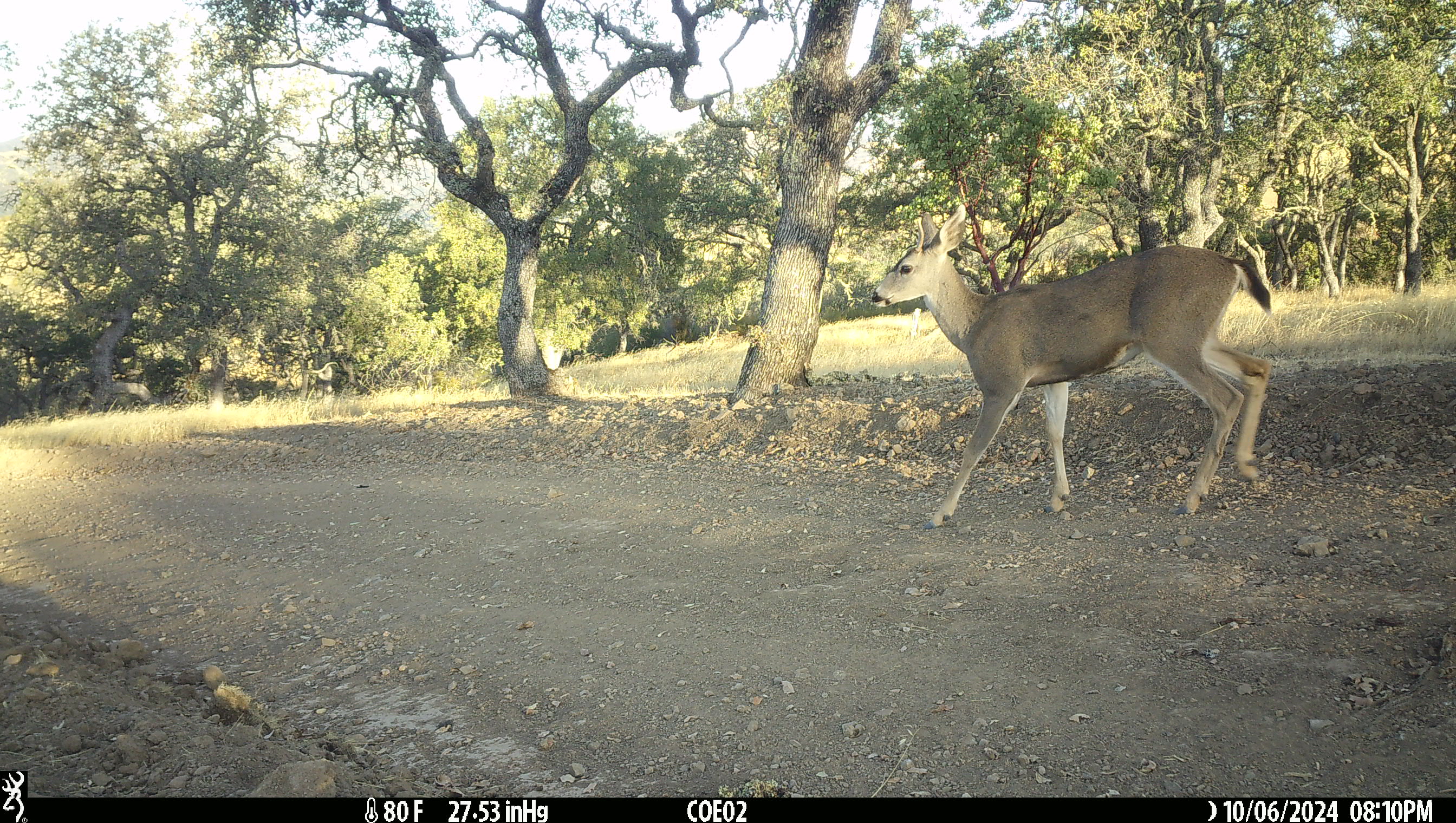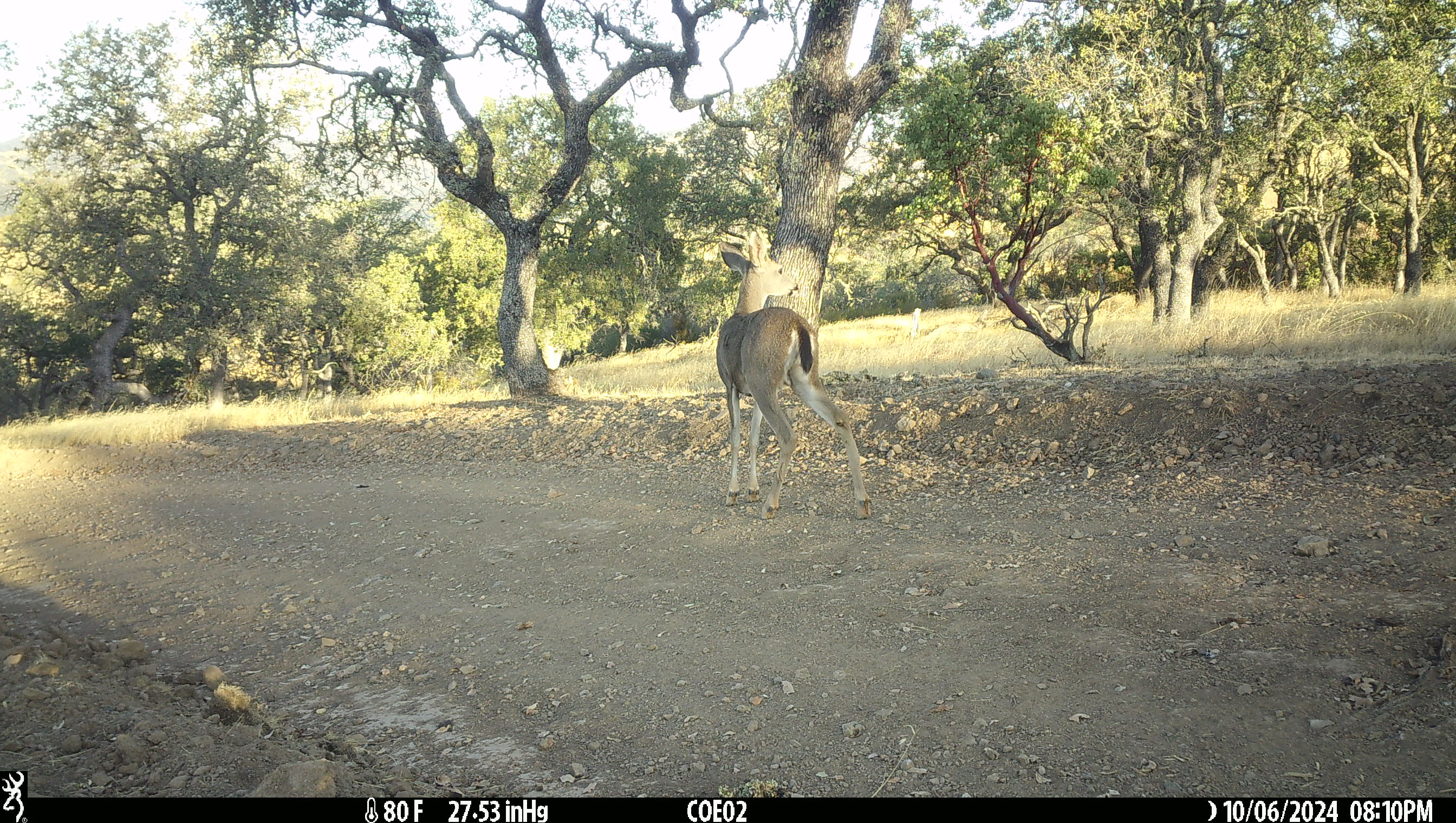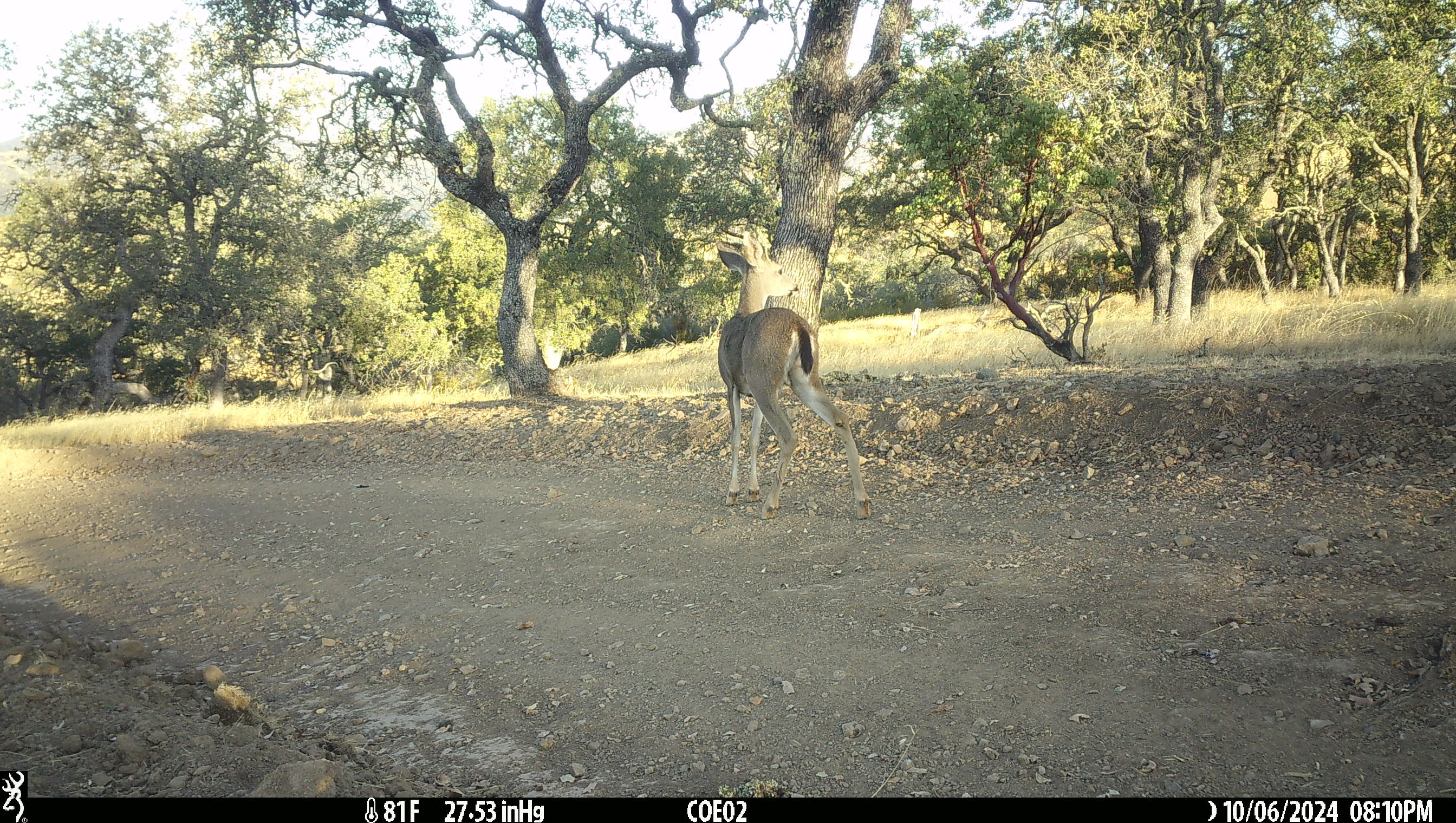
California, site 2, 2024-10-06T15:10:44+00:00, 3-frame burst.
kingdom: Animalia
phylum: Chordata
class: Mammalia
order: Artiodactyla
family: Cervidae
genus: Odocoileus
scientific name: Odocoileus hemionus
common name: mule deer